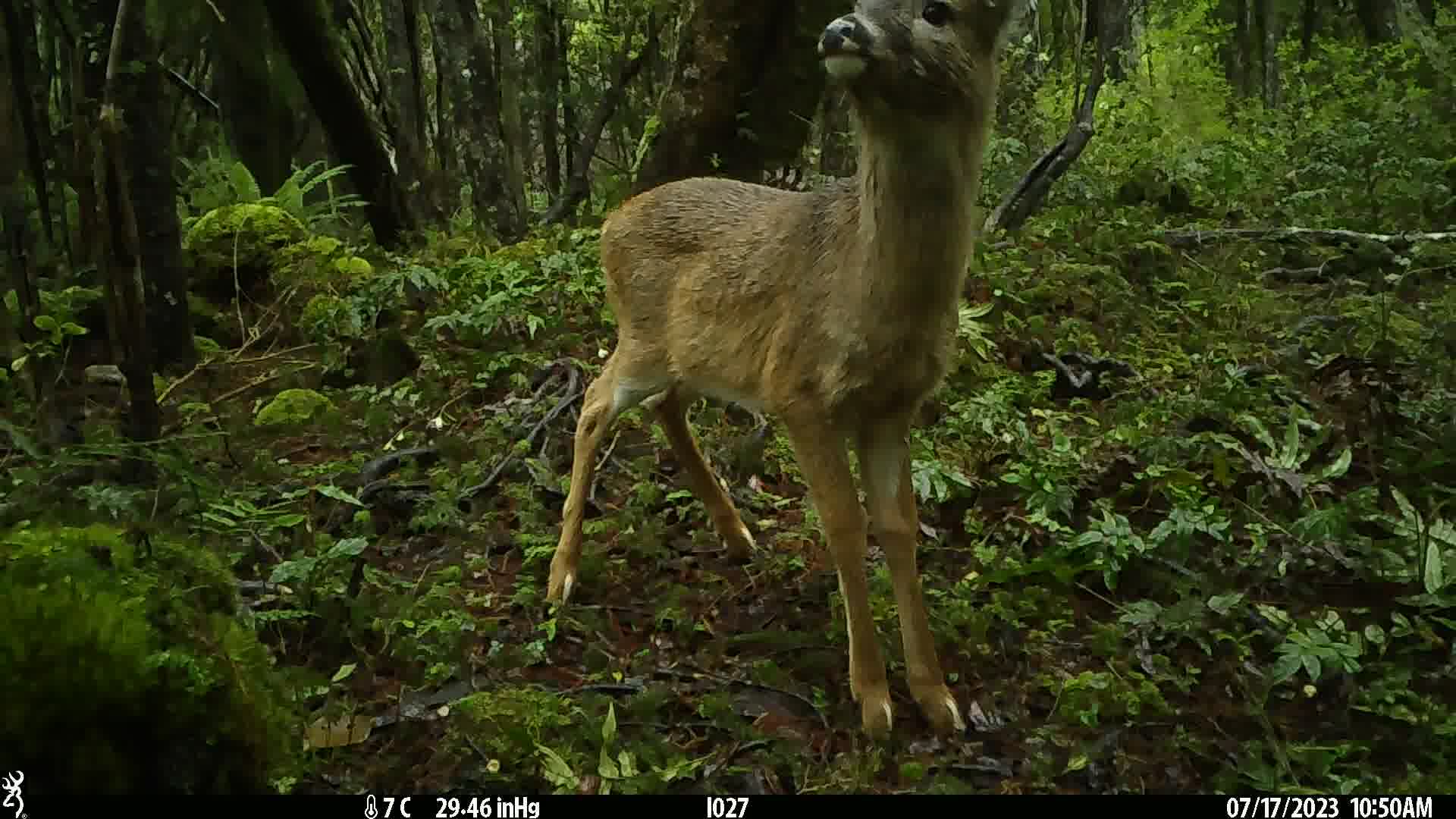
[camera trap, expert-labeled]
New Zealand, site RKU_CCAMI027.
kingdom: Animalia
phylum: Chordata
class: Mammalia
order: Artiodactyla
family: Cervidae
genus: Odocoileus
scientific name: Odocoileus virginianus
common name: white-tailed deer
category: white tailed deer